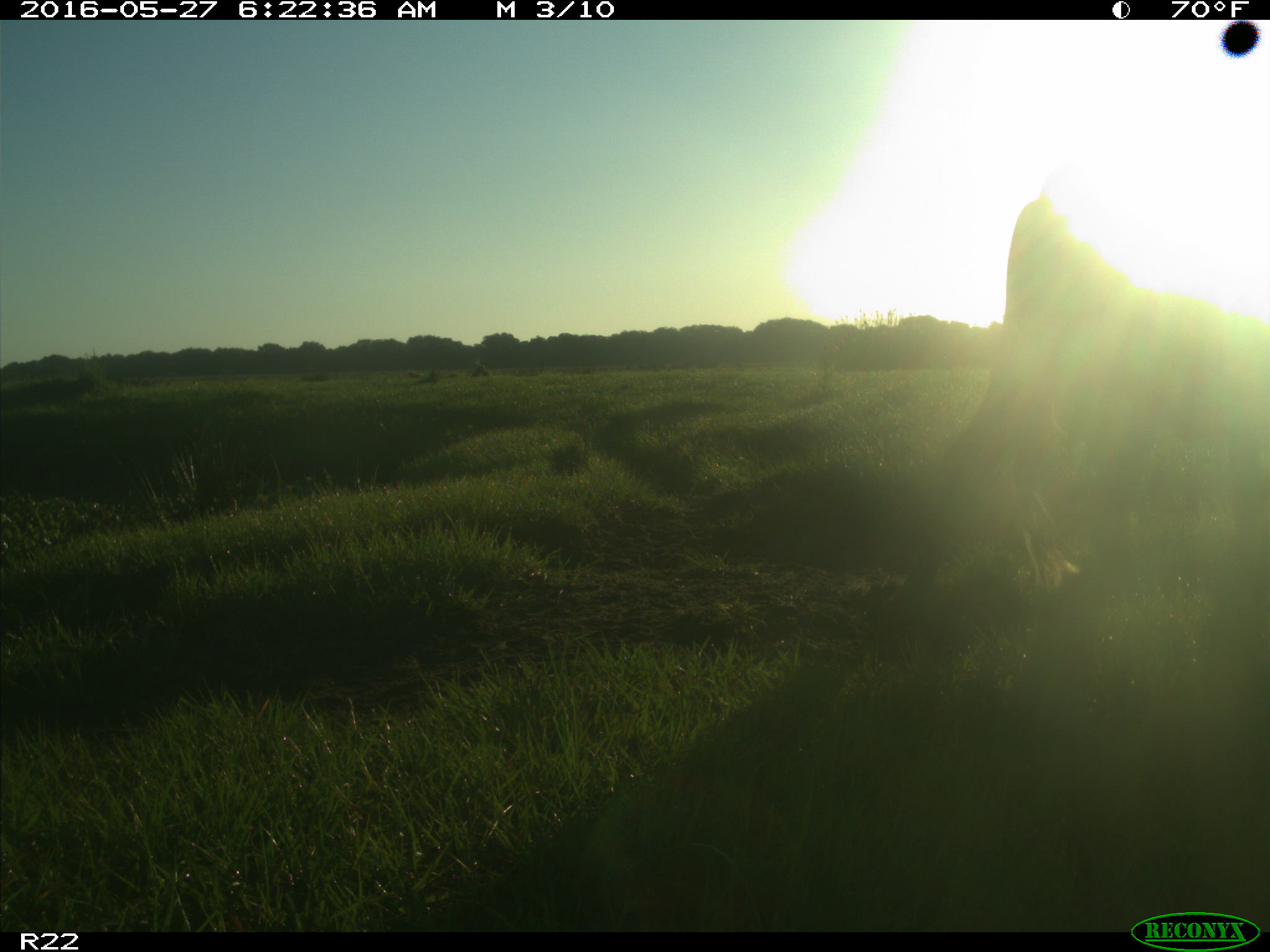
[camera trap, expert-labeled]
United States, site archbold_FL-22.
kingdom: Animalia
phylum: Chordata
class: Mammalia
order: Artiodactyla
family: Bovidae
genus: Bos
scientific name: Bos taurus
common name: domestic cow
Bos taurus (domestic cow).